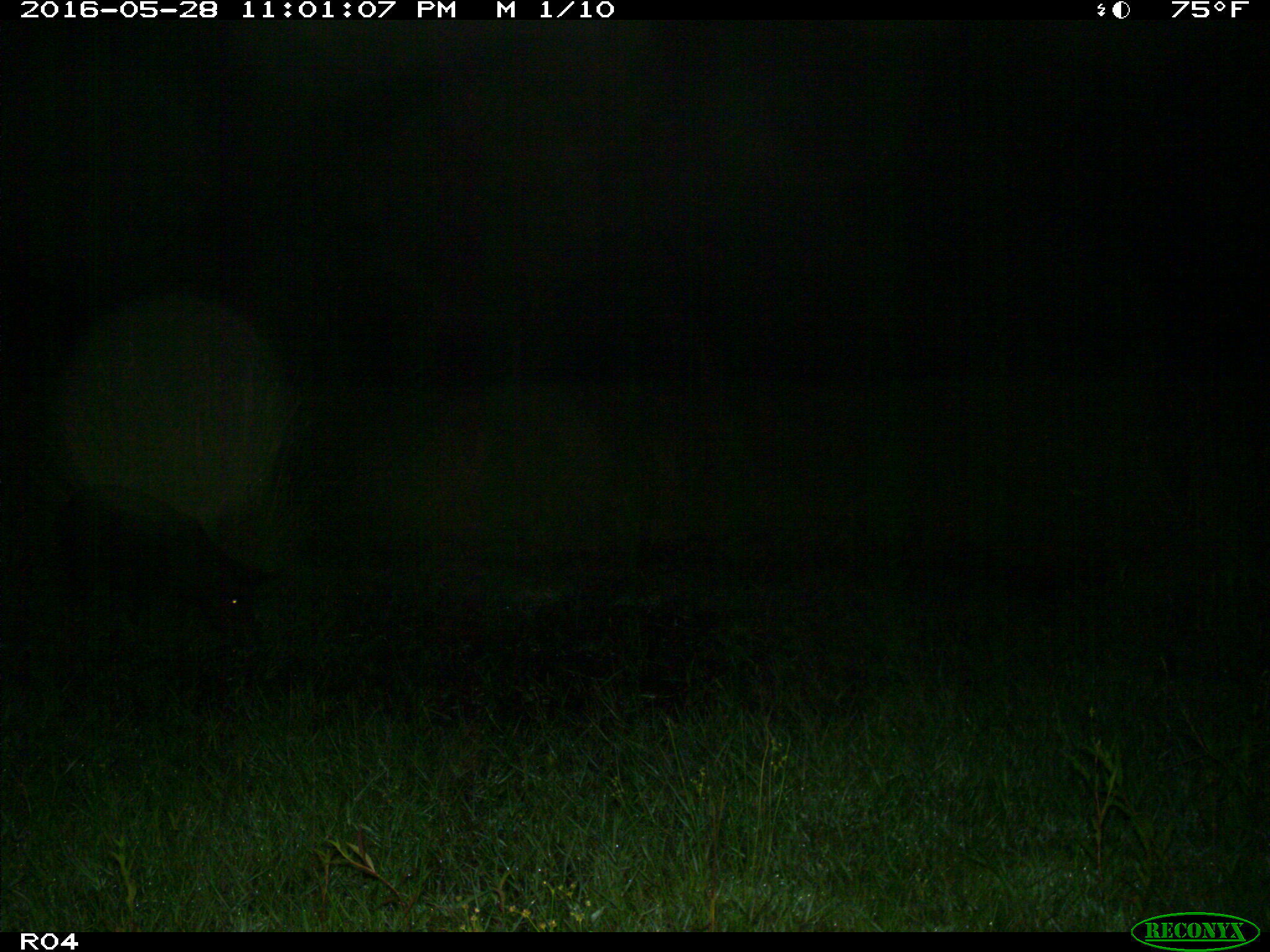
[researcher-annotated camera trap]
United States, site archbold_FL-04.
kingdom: Animalia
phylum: Chordata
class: Mammalia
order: Artiodactyla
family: Suidae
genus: Sus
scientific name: Sus scrofa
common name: wild boar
Sus scrofa (wild boar).